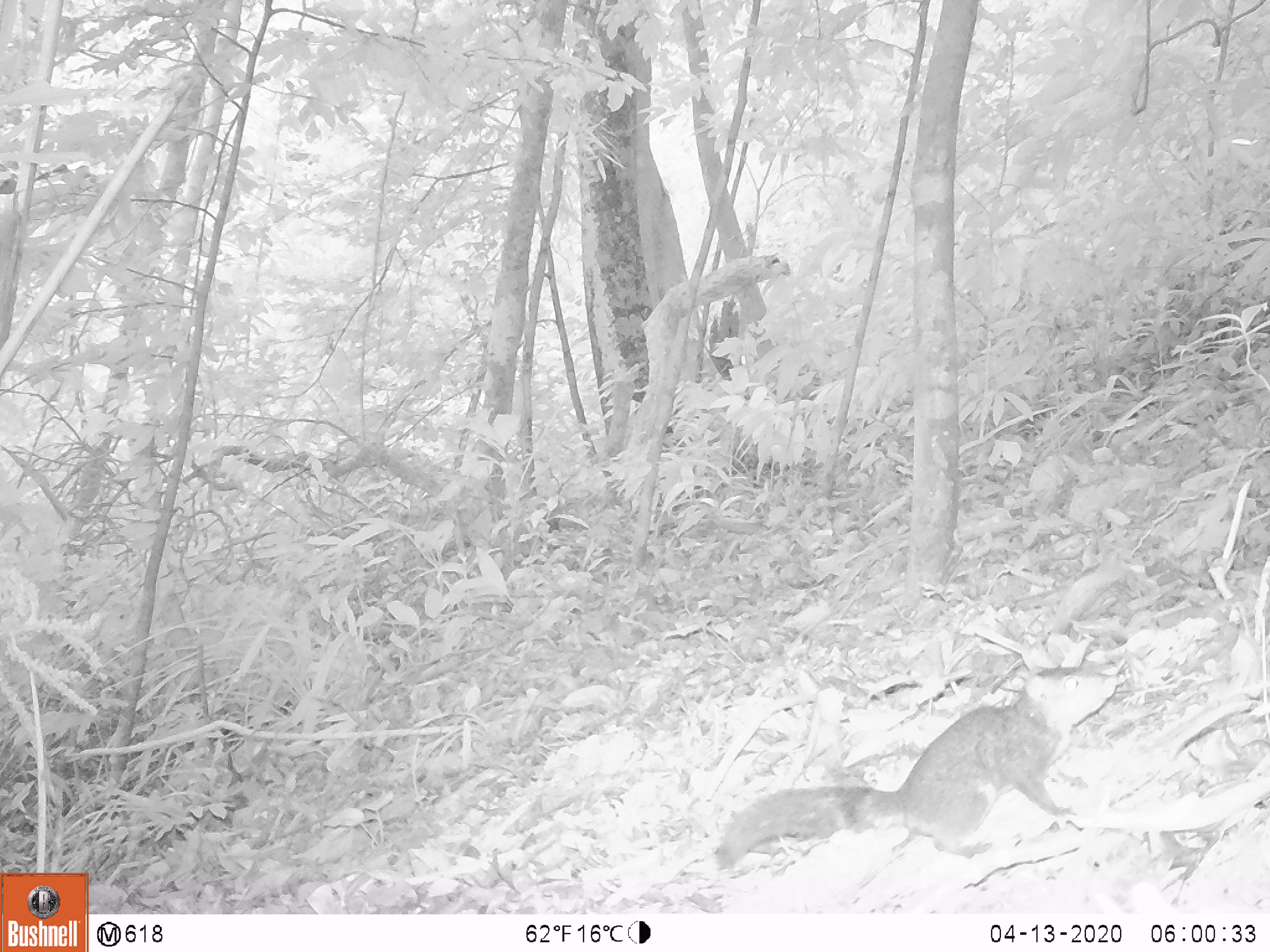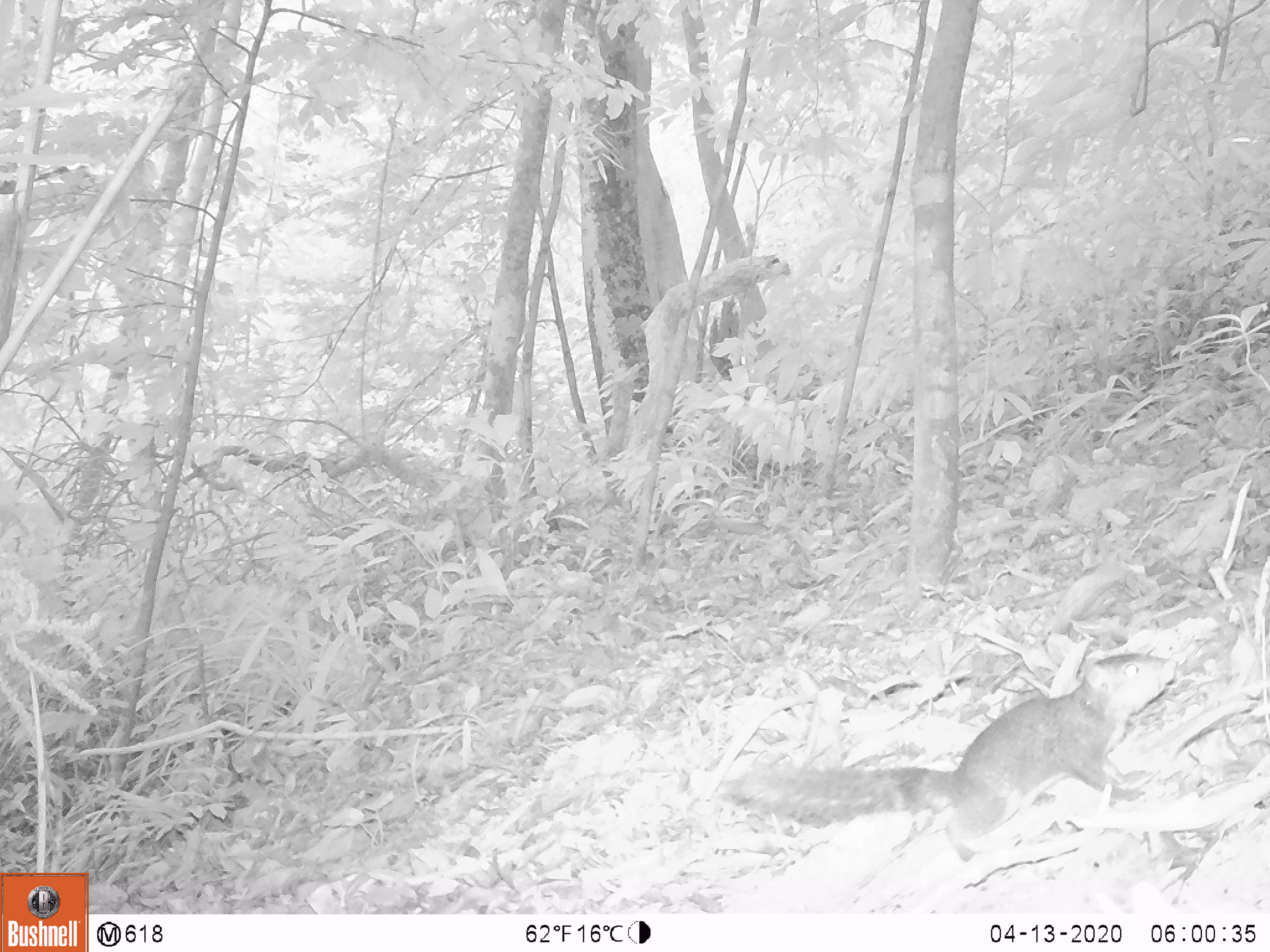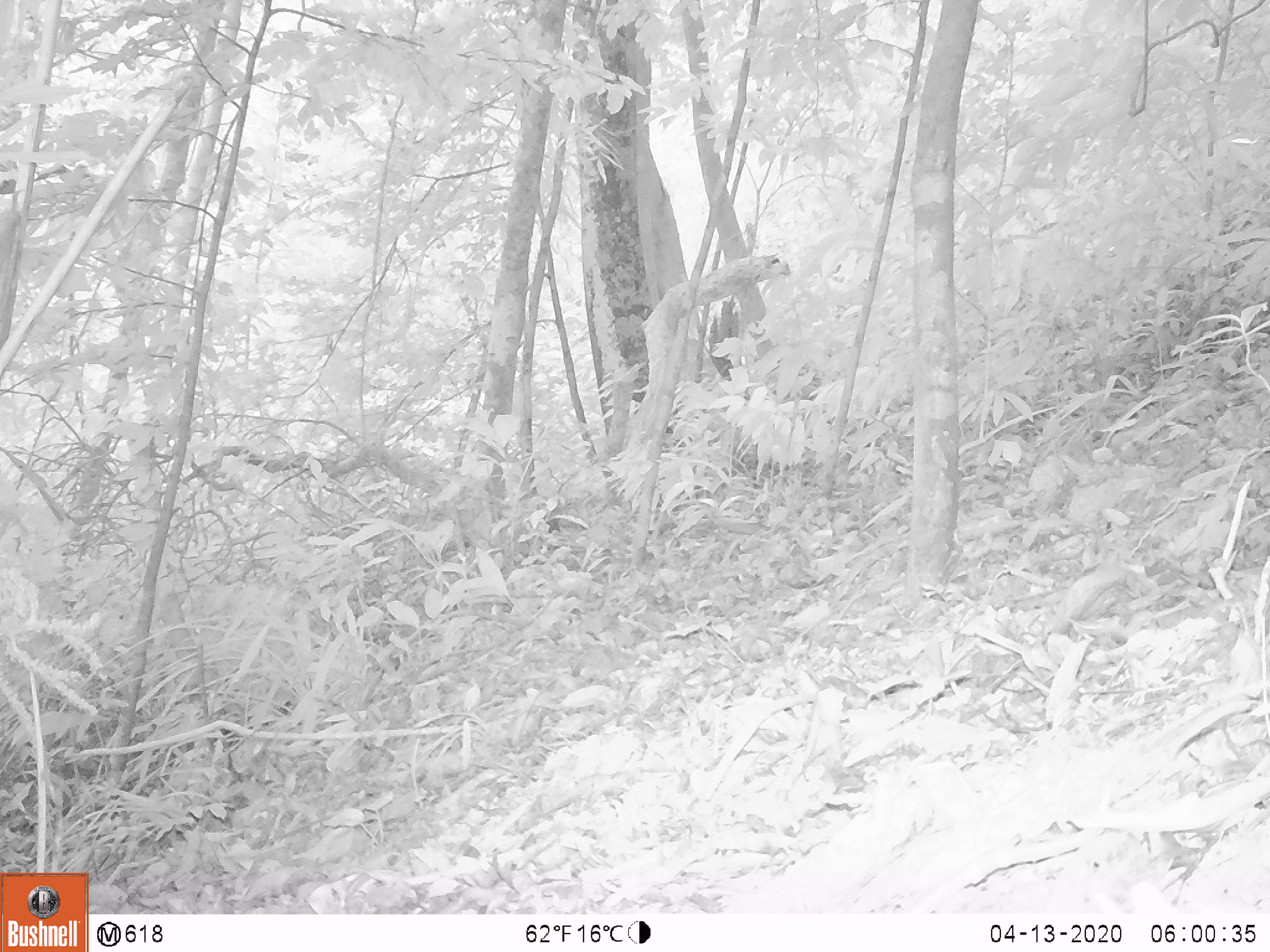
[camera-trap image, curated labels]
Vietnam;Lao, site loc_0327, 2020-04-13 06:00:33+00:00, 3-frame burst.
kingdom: Animalia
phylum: Chordata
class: Mammalia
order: Rodentia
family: Sciuridae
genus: Dremomys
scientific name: Dremomys rufigenis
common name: red-cheeked squirrel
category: red cheeked squirrel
Red cheeked squirrel (red-cheeked squirrel) (Dremomys rufigenis). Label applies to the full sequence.